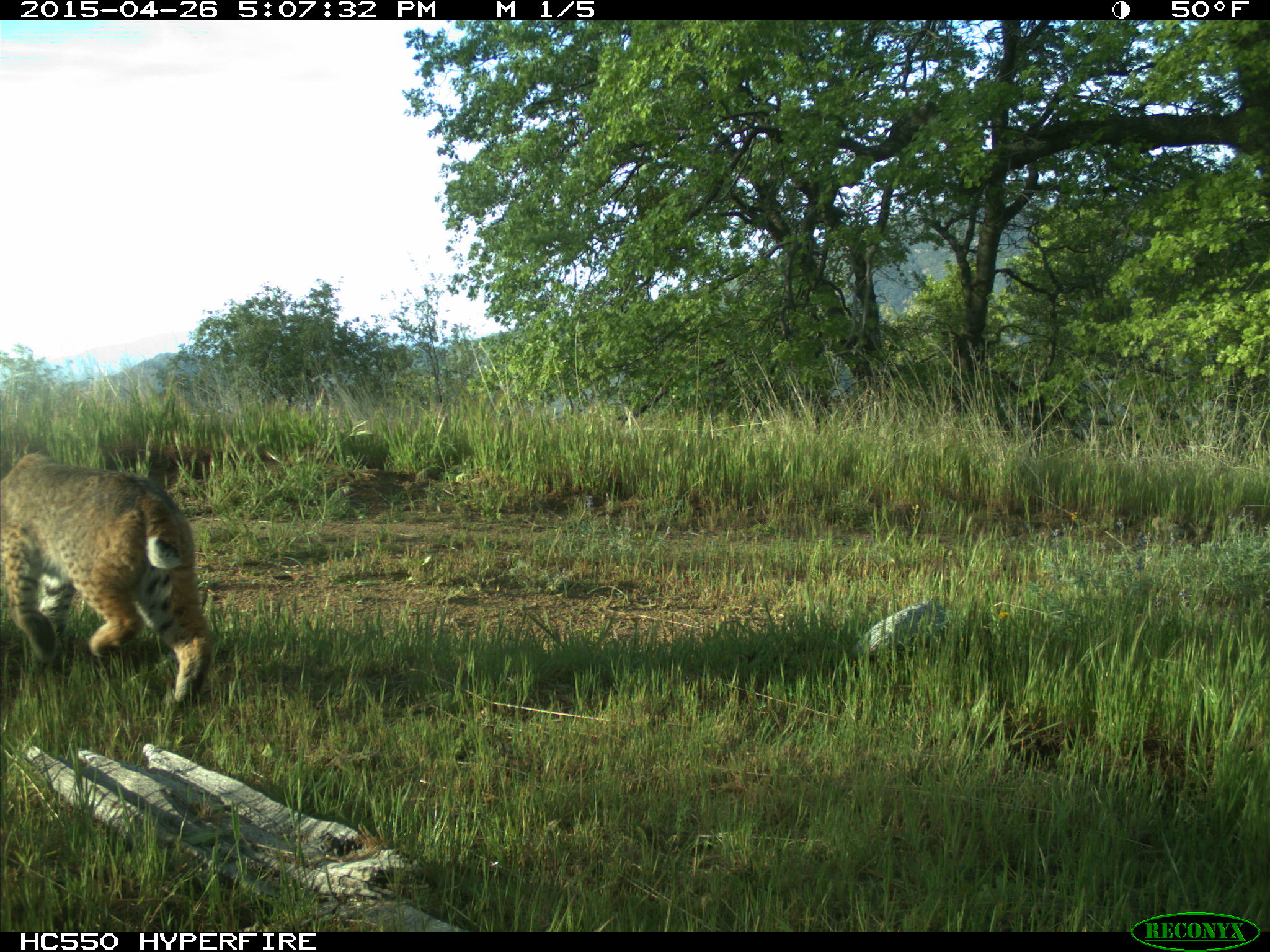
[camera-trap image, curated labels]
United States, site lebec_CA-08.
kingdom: Animalia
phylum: Chordata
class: Mammalia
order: Carnivora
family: Felidae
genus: Lynx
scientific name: Lynx rufus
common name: bobcat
Lynx rufus (bobcat).